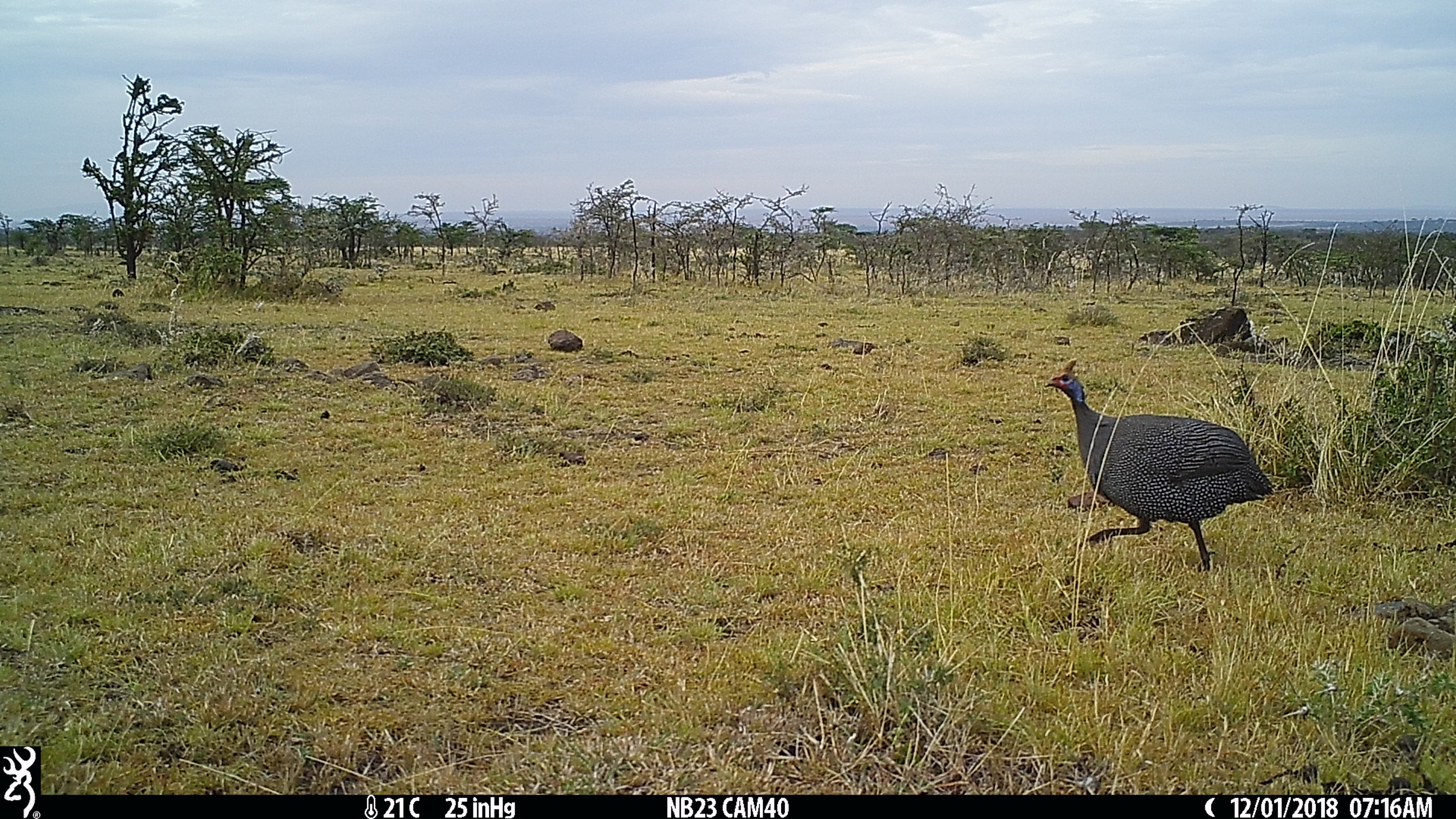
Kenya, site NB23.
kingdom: Animalia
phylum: Chordata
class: Aves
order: Galliformes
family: Numididae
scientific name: Numididae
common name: guineafowl